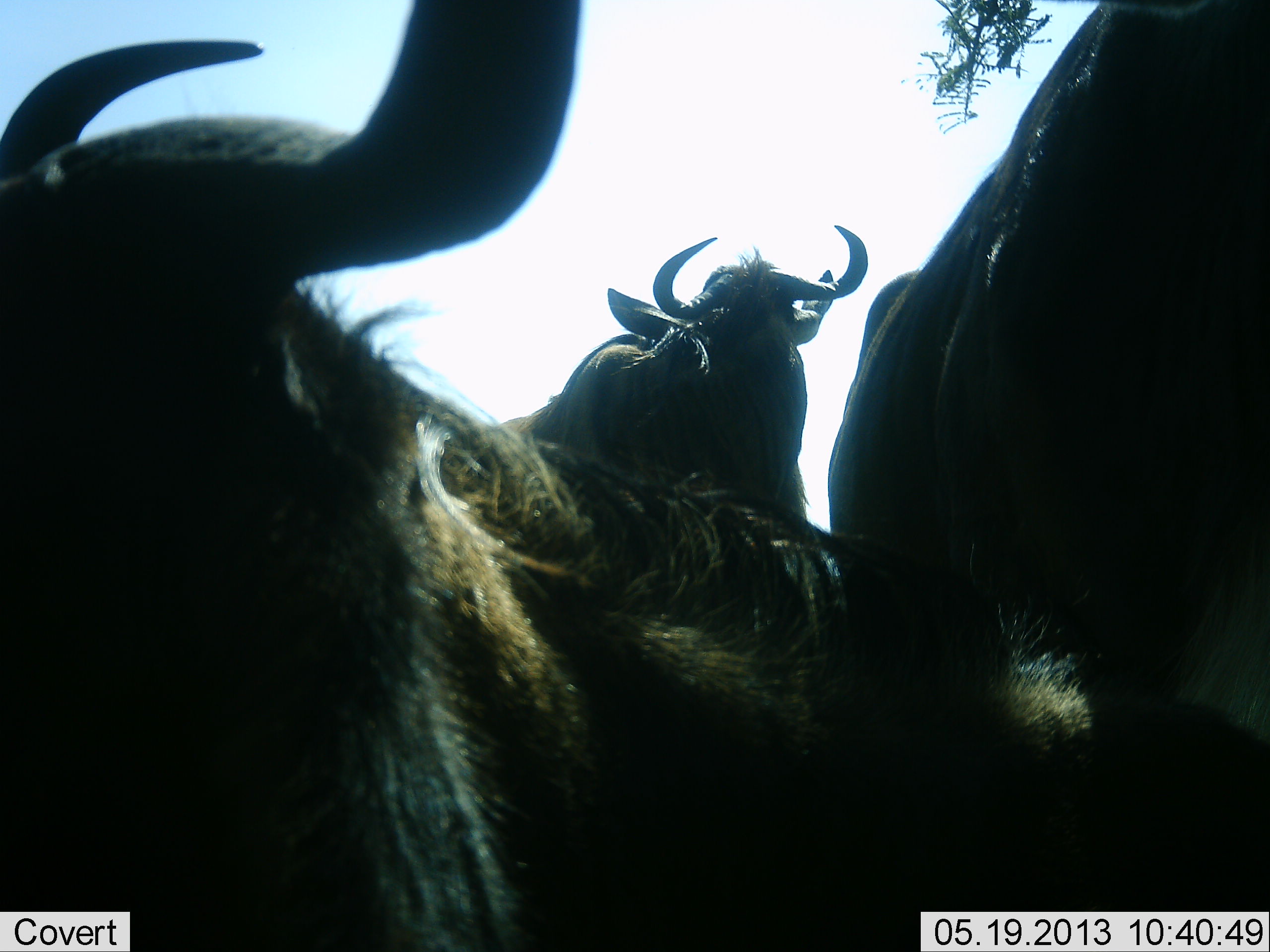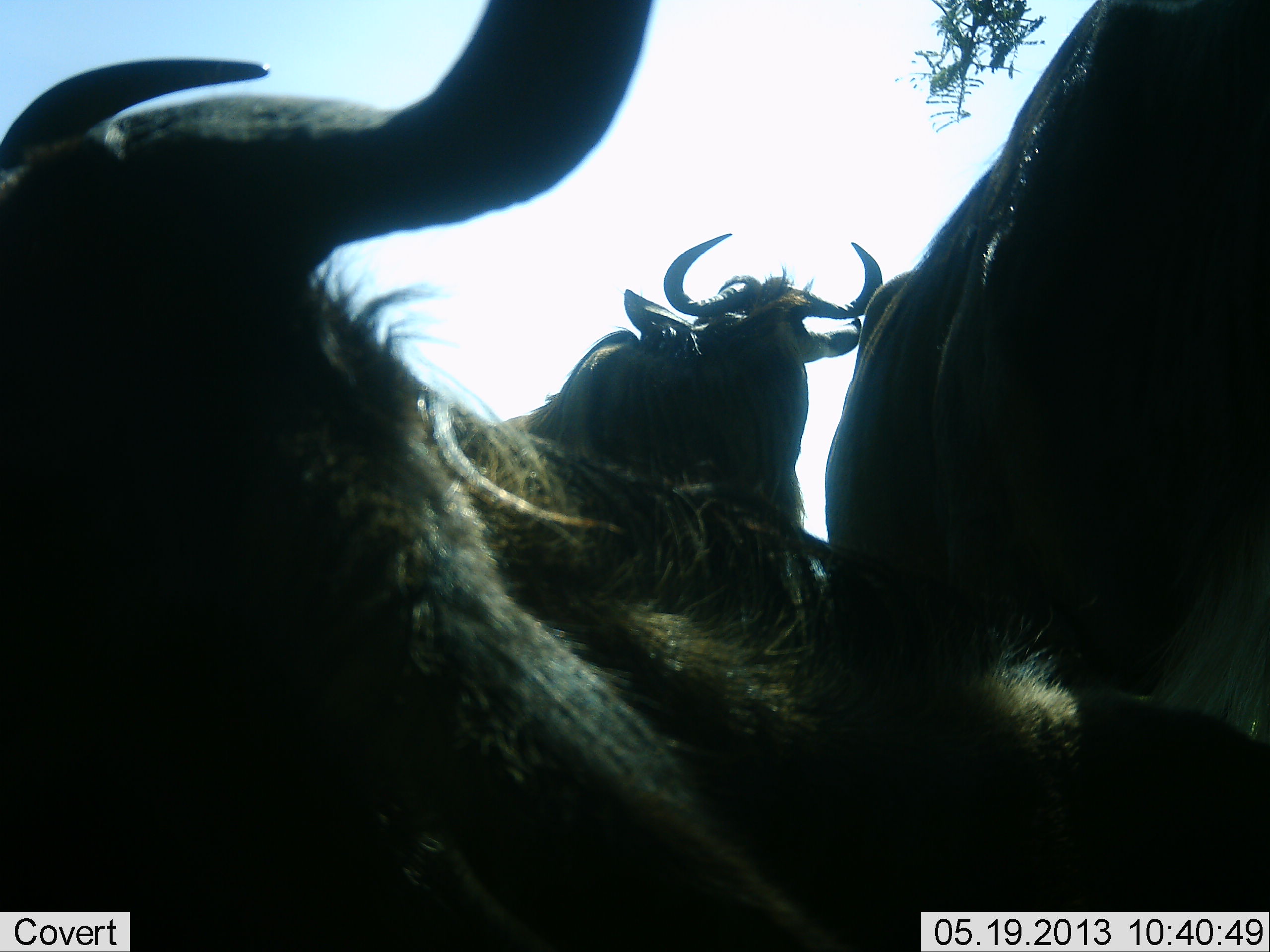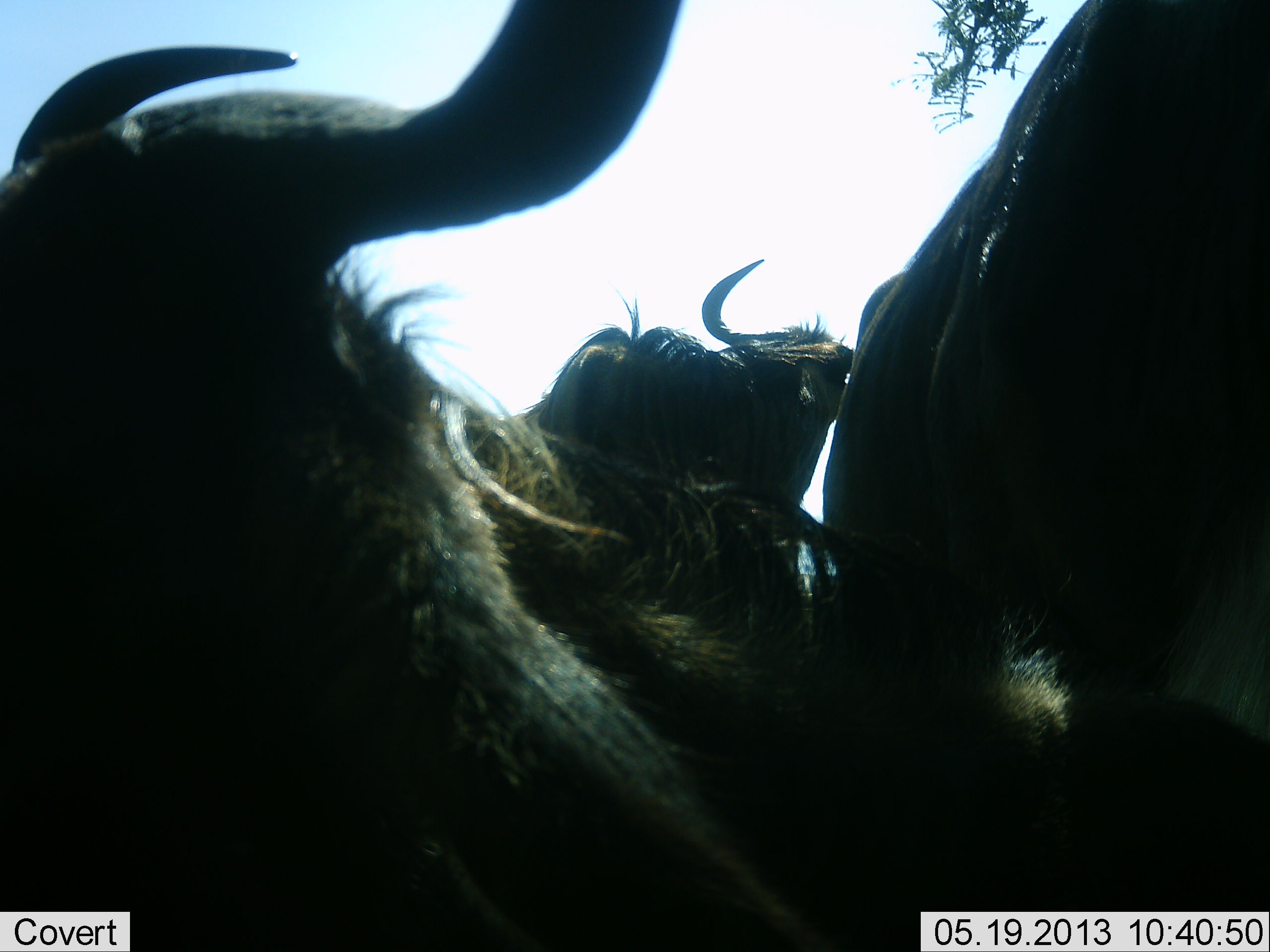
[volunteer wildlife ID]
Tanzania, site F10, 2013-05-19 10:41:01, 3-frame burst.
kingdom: Animalia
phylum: Chordata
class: Mammalia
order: Artiodactyla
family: Bovidae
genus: Connochaetes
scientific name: Connochaetes taurinus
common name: blue wildebeest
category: wildebeest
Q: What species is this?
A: Wildebeest (blue wildebeest) (Connochaetes taurinus).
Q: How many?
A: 3.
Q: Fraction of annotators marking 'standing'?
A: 80%.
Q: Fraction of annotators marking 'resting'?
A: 60%.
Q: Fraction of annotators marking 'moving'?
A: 10%.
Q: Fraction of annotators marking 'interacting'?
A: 30%.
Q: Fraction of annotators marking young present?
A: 0%.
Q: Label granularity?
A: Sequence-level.